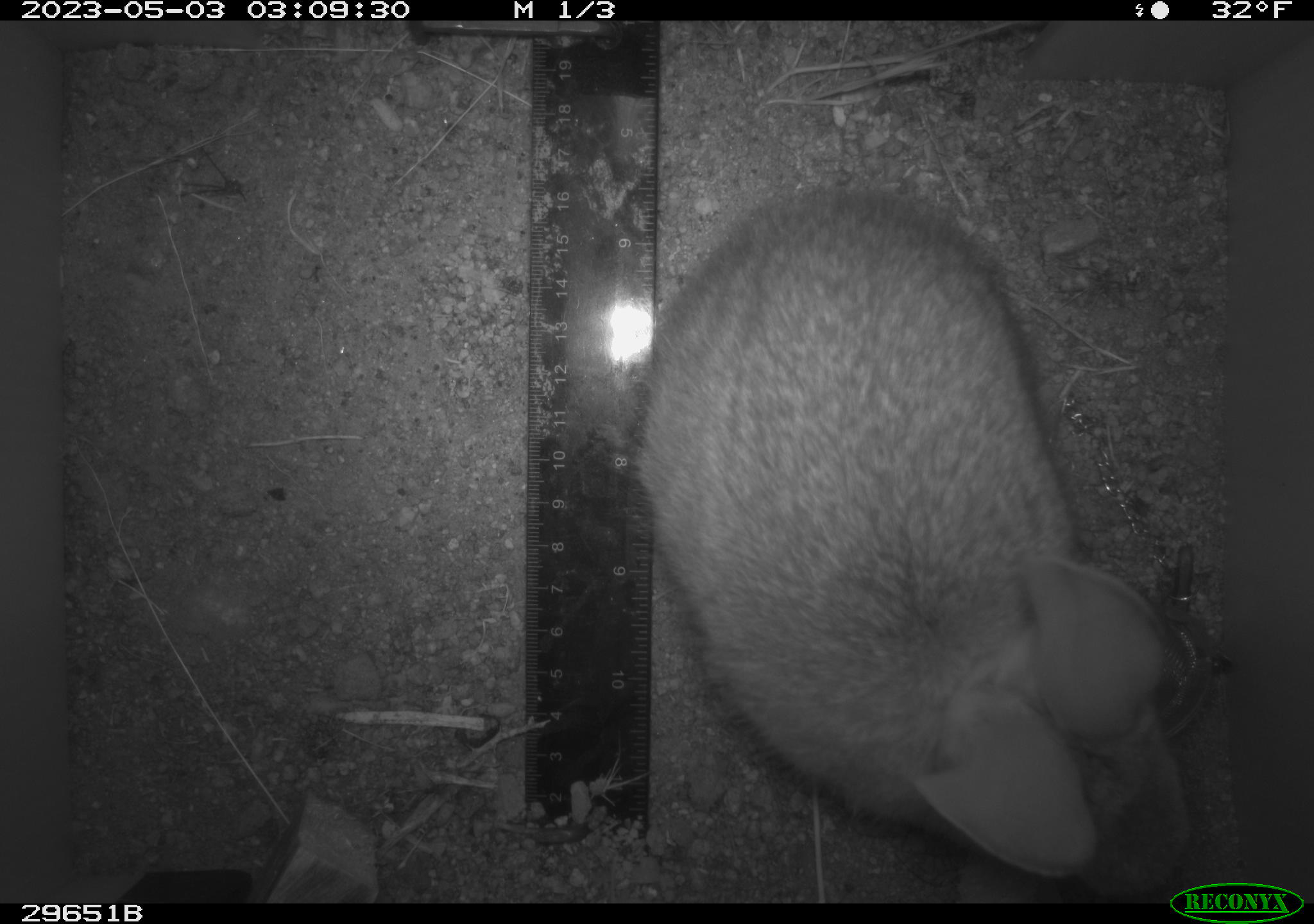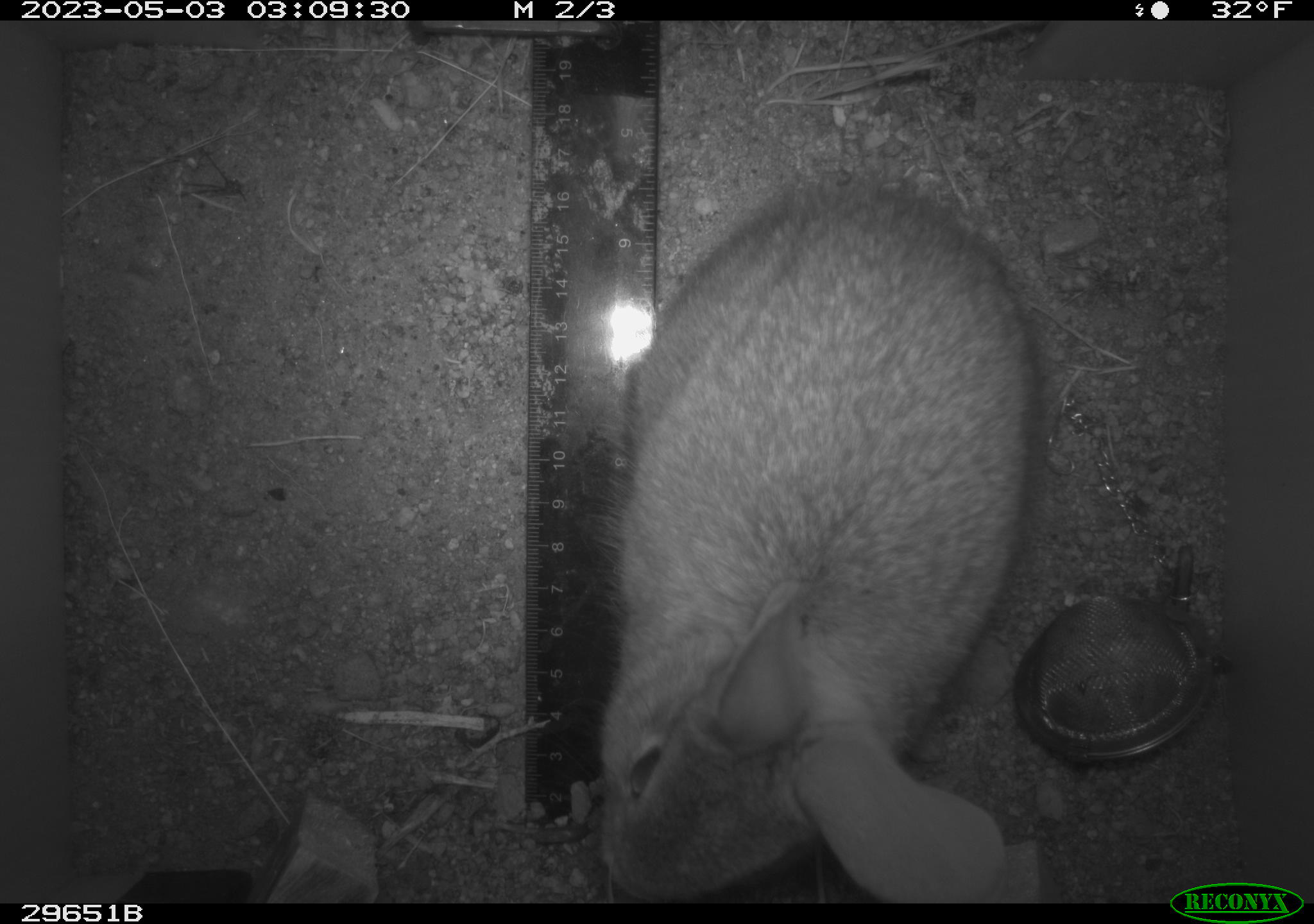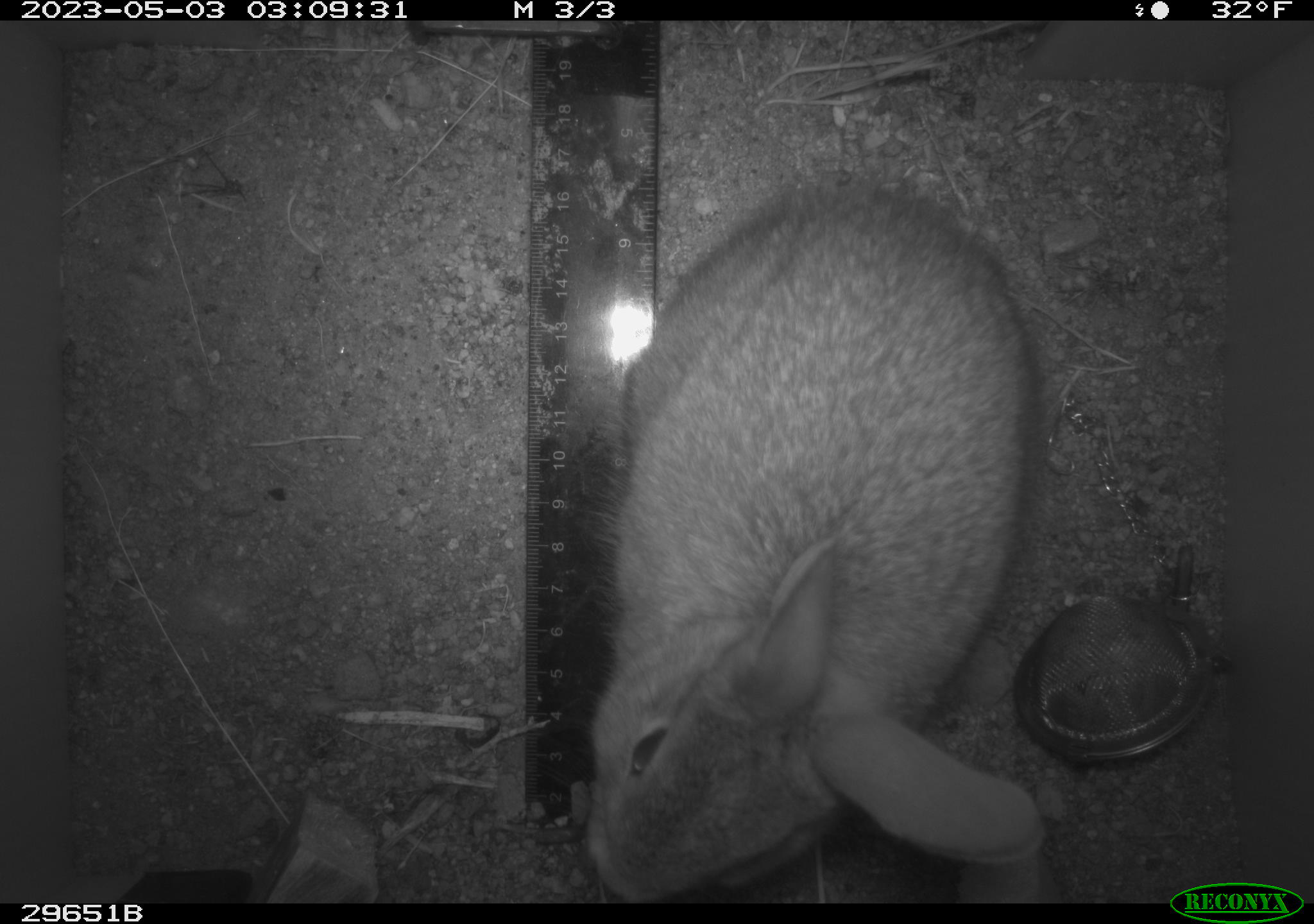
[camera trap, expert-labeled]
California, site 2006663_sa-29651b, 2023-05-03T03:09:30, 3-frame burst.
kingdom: Animalia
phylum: Chordata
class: Mammalia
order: Lagomorpha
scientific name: Lagomorpha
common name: hares, rabbits, and pikas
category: lagomorpha order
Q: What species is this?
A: Lagomorpha order (hares, rabbits, and pikas) (Lagomorpha).